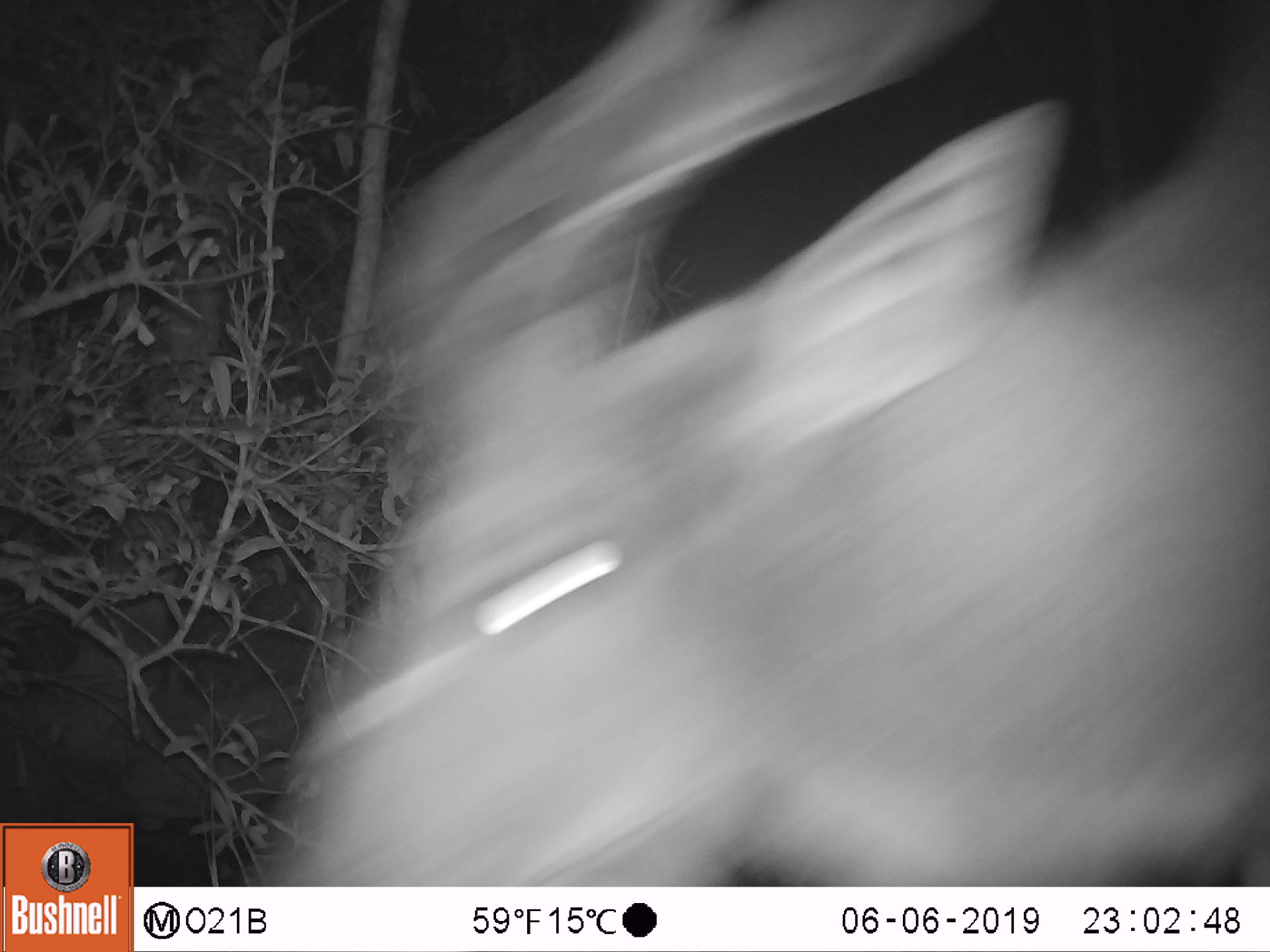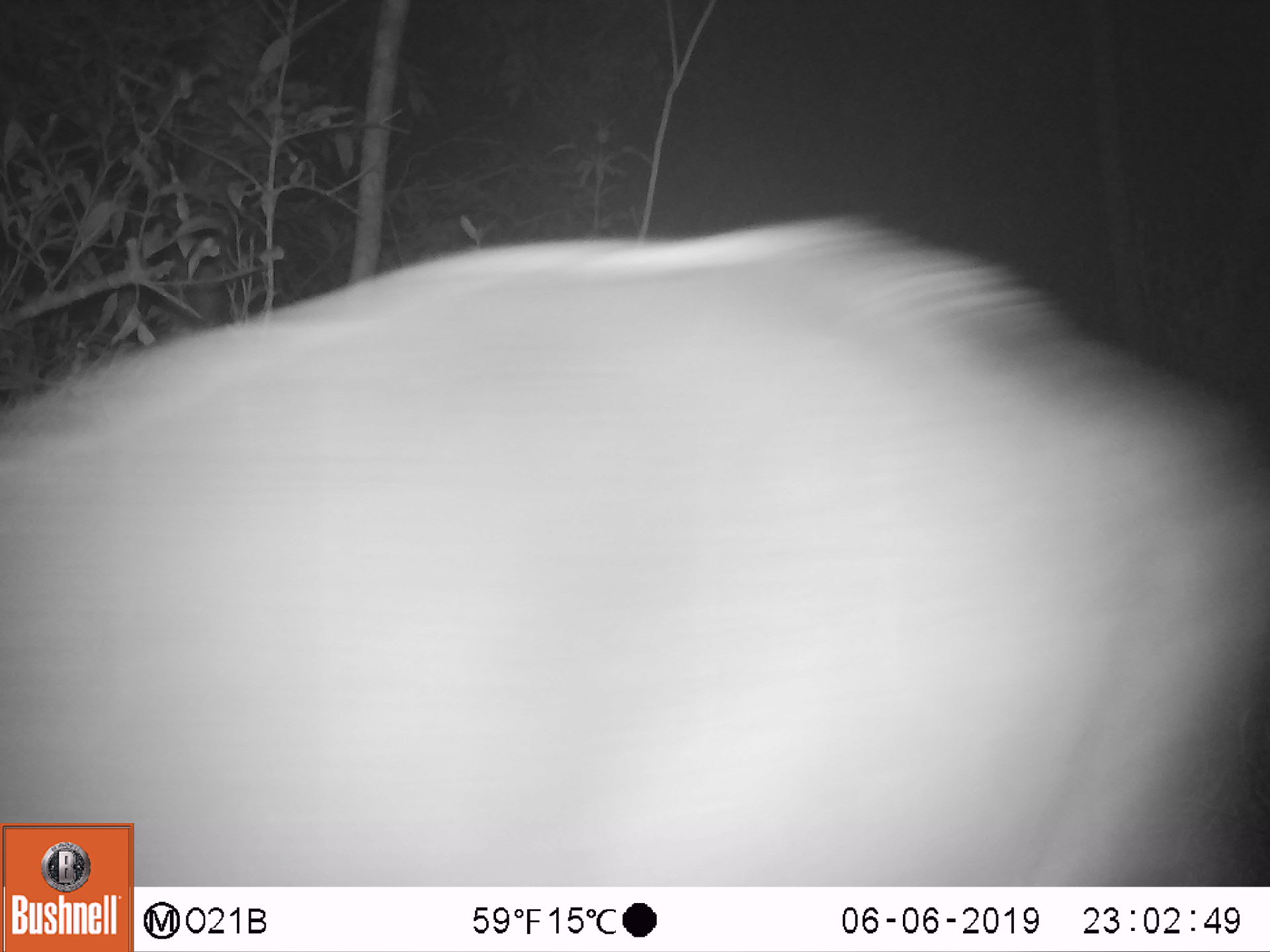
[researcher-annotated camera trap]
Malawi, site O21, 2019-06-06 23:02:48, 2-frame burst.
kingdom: Animalia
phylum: Chordata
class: Mammalia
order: Artiodactyla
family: Bovidae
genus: Tragelaphus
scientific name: Tragelaphus strepsiceros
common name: greater kudu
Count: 1.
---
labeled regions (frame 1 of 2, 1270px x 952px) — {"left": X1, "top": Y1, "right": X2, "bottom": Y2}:
greater kudu: {"left": 233, "top": 149, "right": 1266, "bottom": 870}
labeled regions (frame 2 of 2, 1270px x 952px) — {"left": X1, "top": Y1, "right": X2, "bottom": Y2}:
greater kudu: {"left": 0, "top": 208, "right": 1266, "bottom": 818}